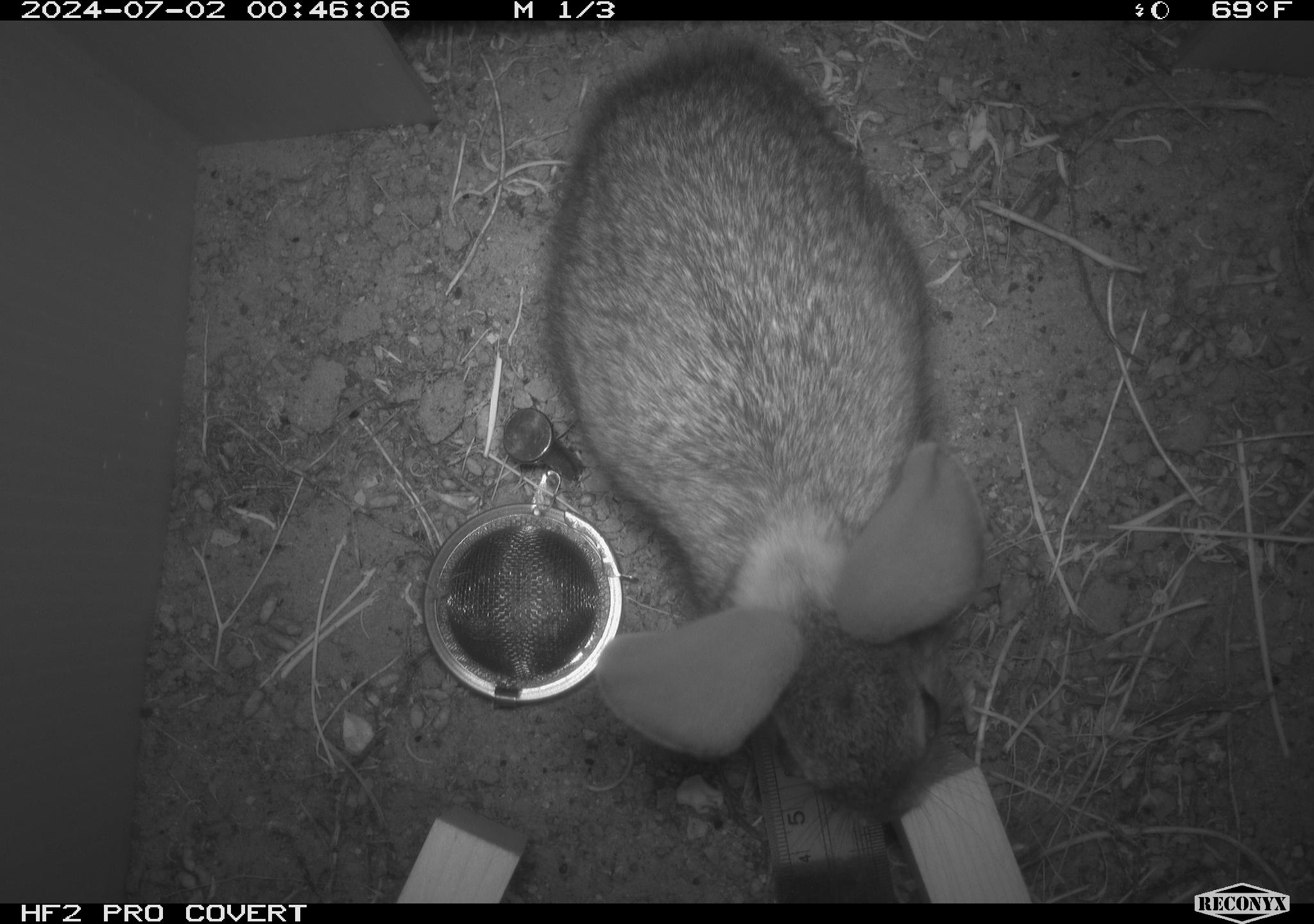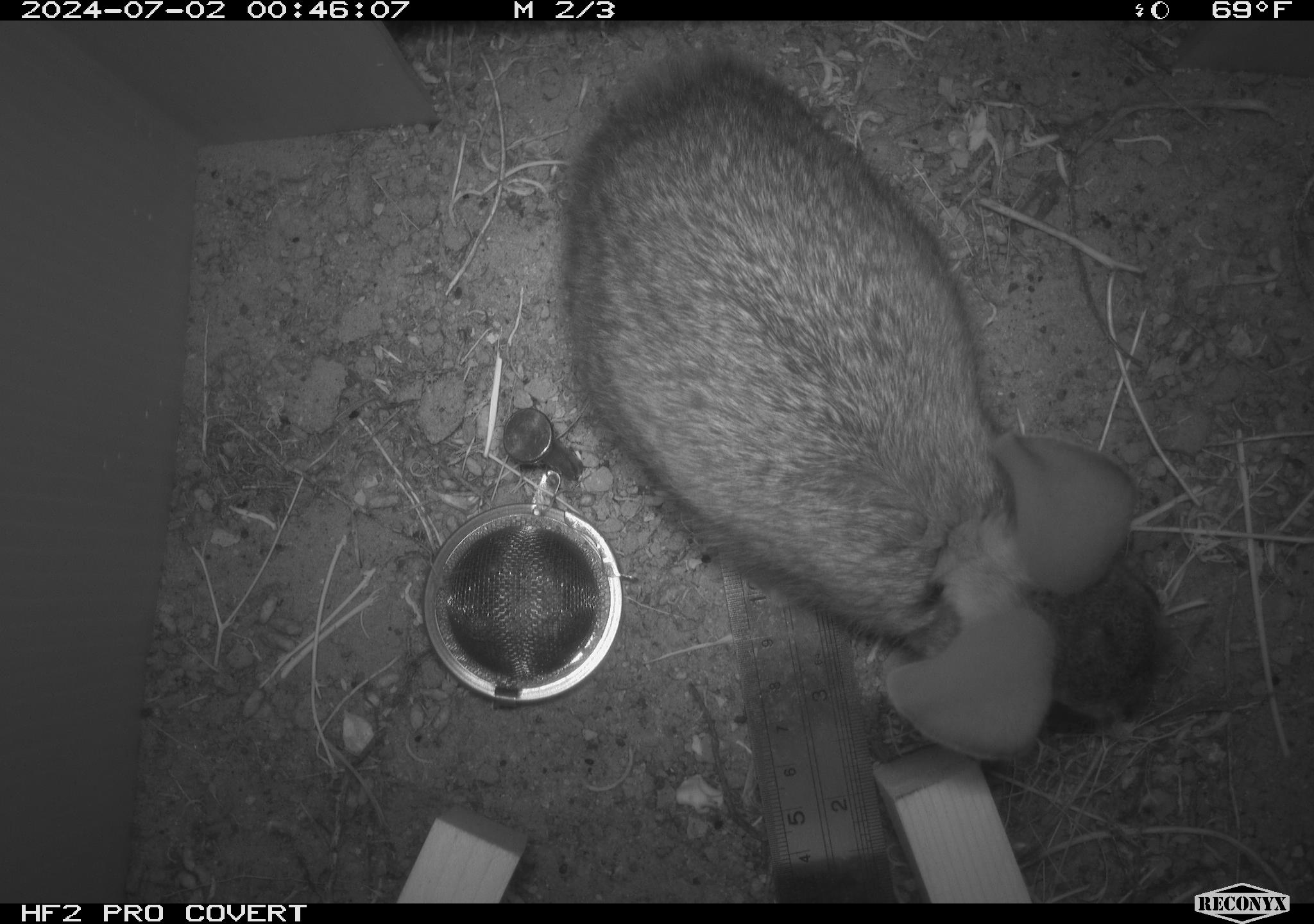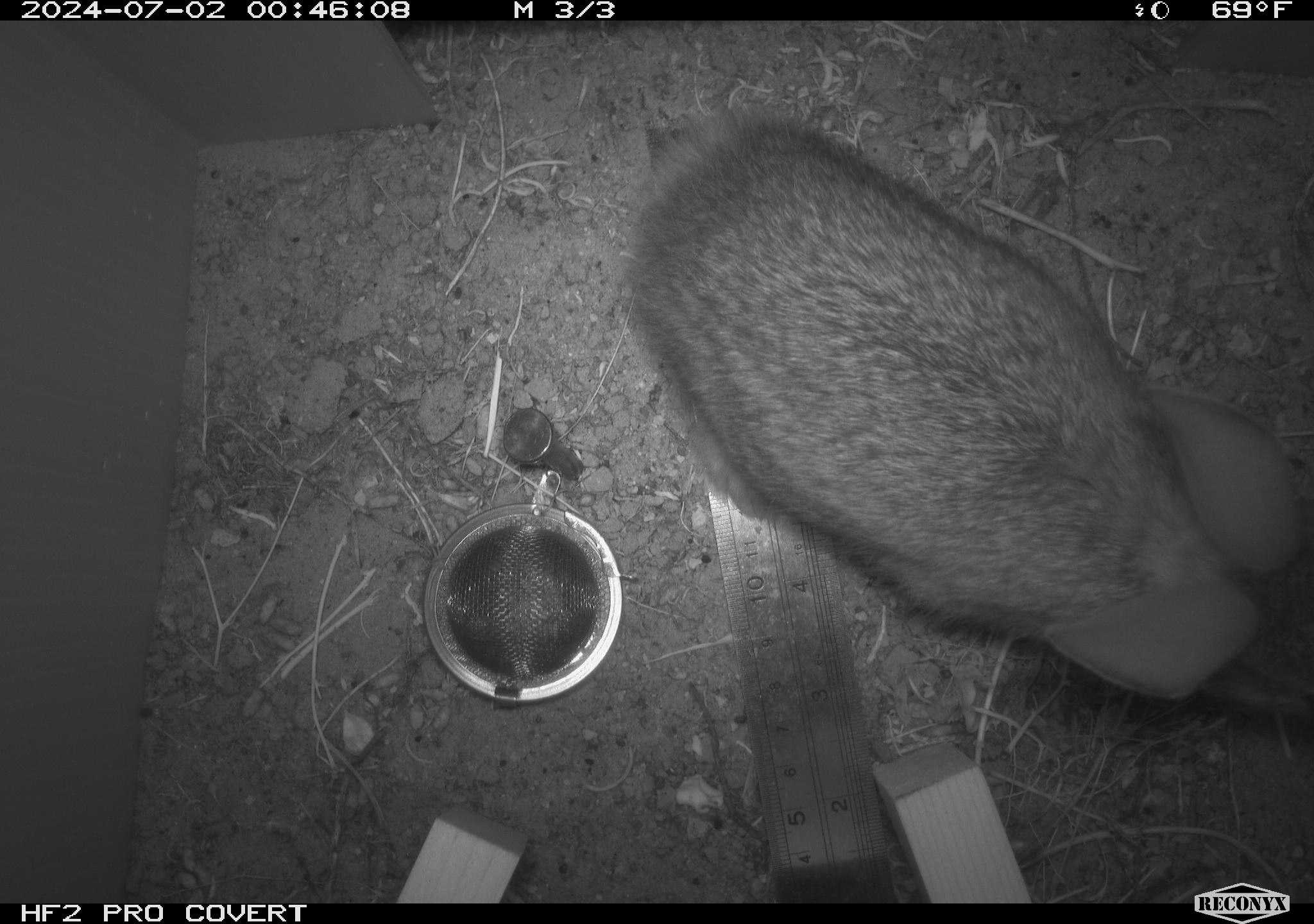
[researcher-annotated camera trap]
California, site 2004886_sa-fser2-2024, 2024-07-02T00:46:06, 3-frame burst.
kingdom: Animalia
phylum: Chordata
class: Mammalia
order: Lagomorpha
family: Leporidae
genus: Sylvilagus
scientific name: Sylvilagus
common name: cottontail rabbits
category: sylvilagus species